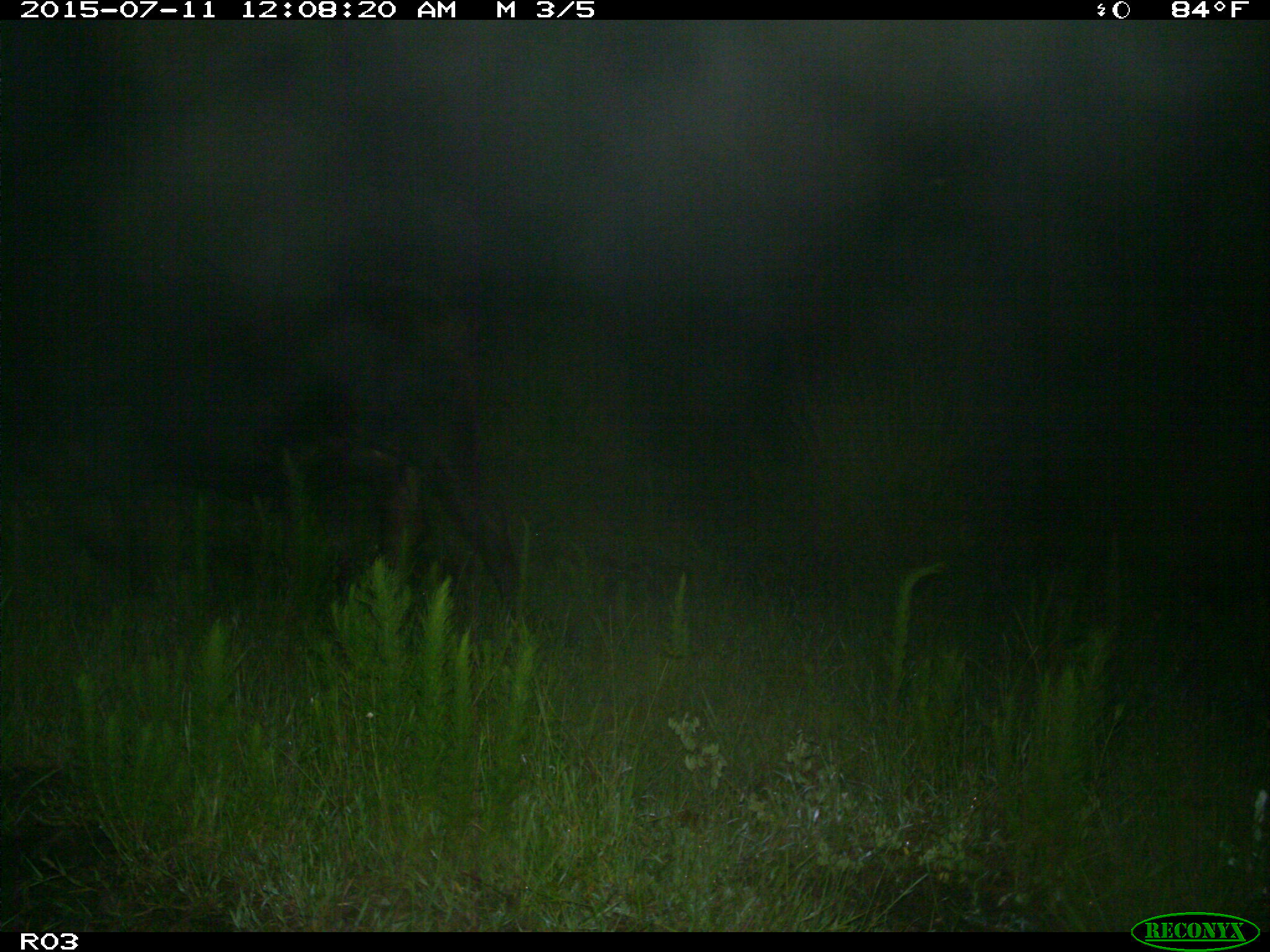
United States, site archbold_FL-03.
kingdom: Animalia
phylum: Chordata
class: Mammalia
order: Artiodactyla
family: Bovidae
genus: Bos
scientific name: Bos taurus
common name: domestic cow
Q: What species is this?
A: Bos taurus (domestic cow).